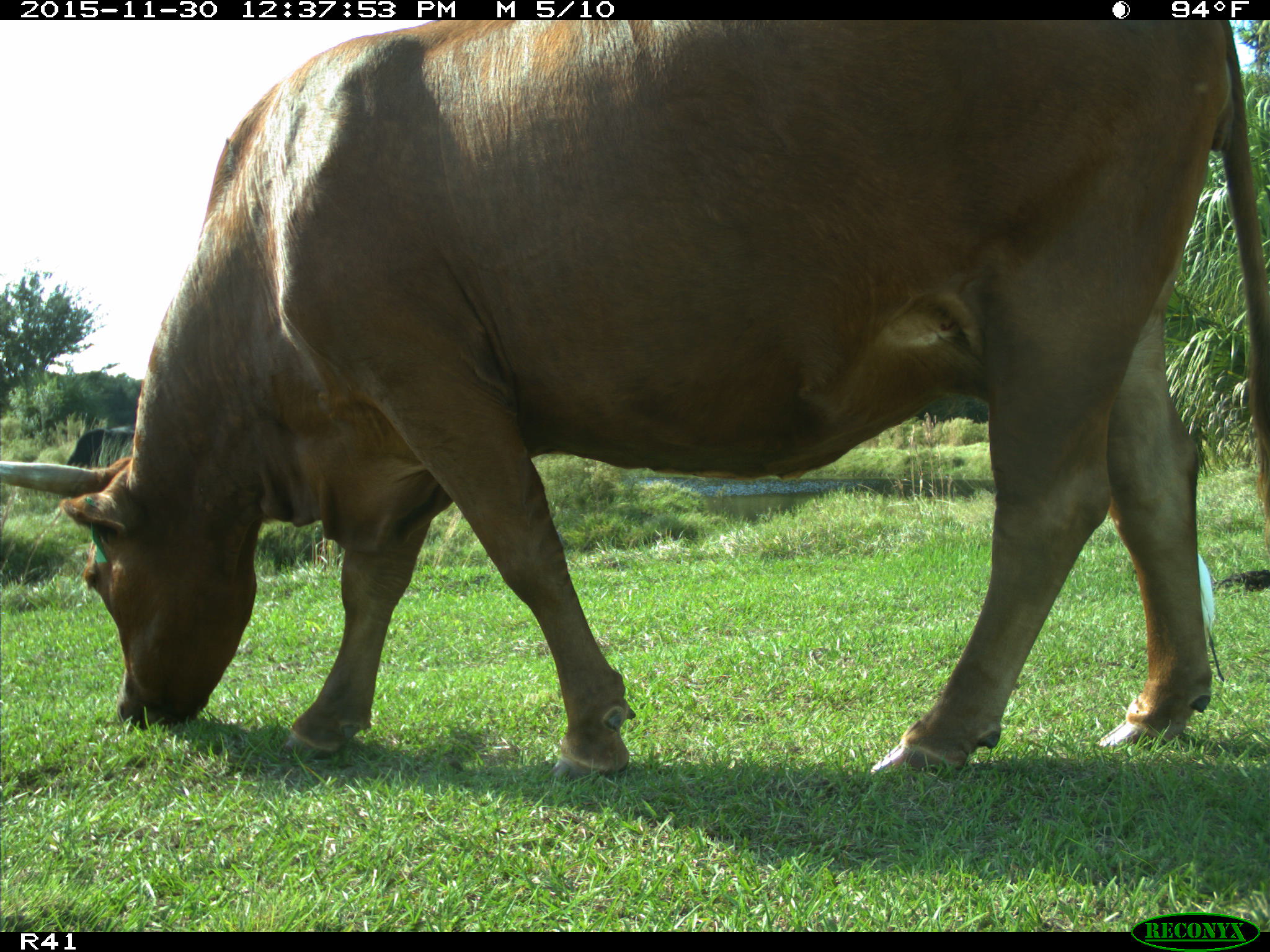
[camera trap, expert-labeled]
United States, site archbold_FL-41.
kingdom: Animalia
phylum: Chordata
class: Mammalia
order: Artiodactyla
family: Bovidae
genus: Bos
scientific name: Bos taurus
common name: domestic cow